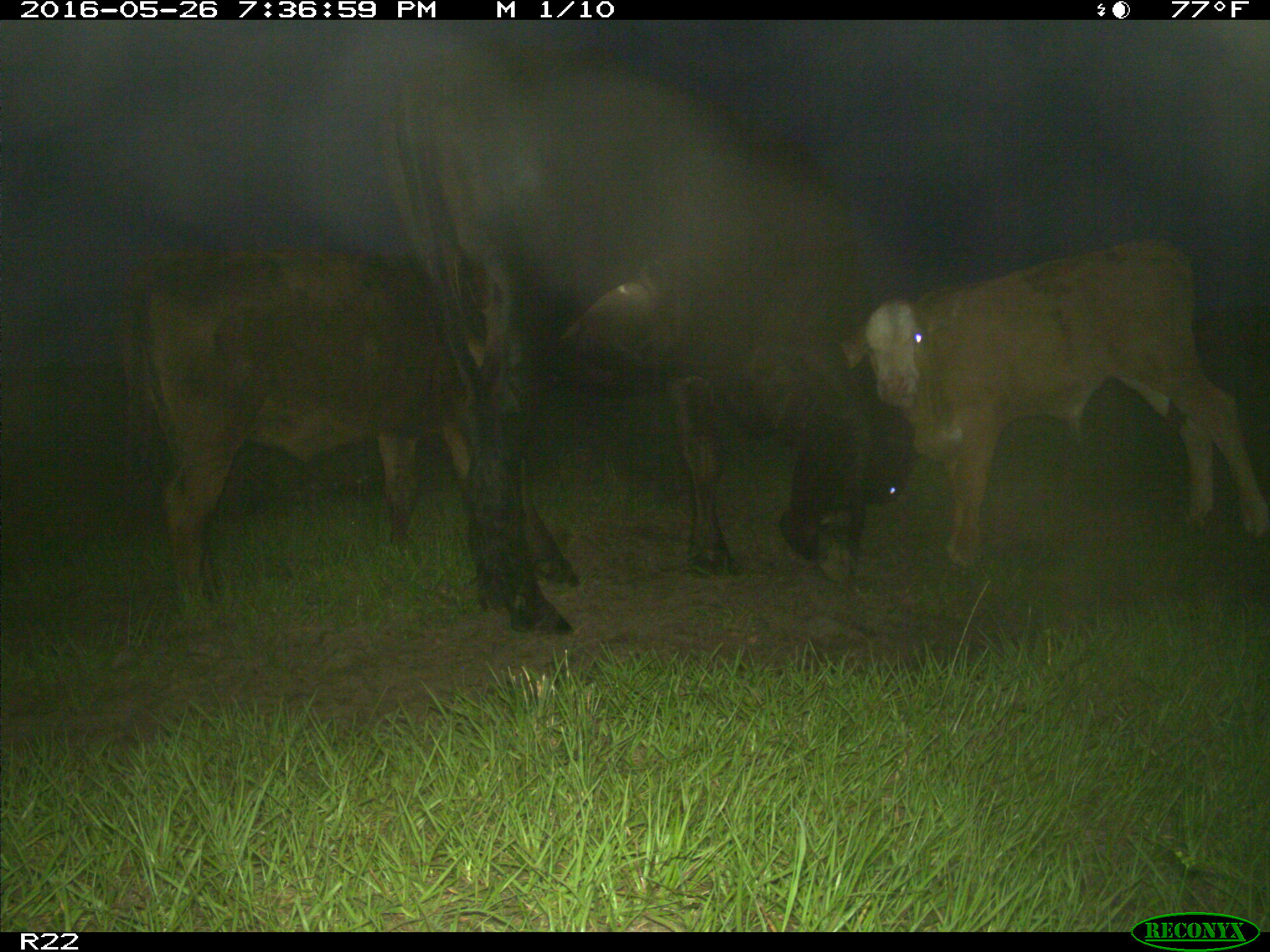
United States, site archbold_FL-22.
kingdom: Animalia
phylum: Chordata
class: Mammalia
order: Artiodactyla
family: Bovidae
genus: Bos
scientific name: Bos taurus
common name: domestic cow